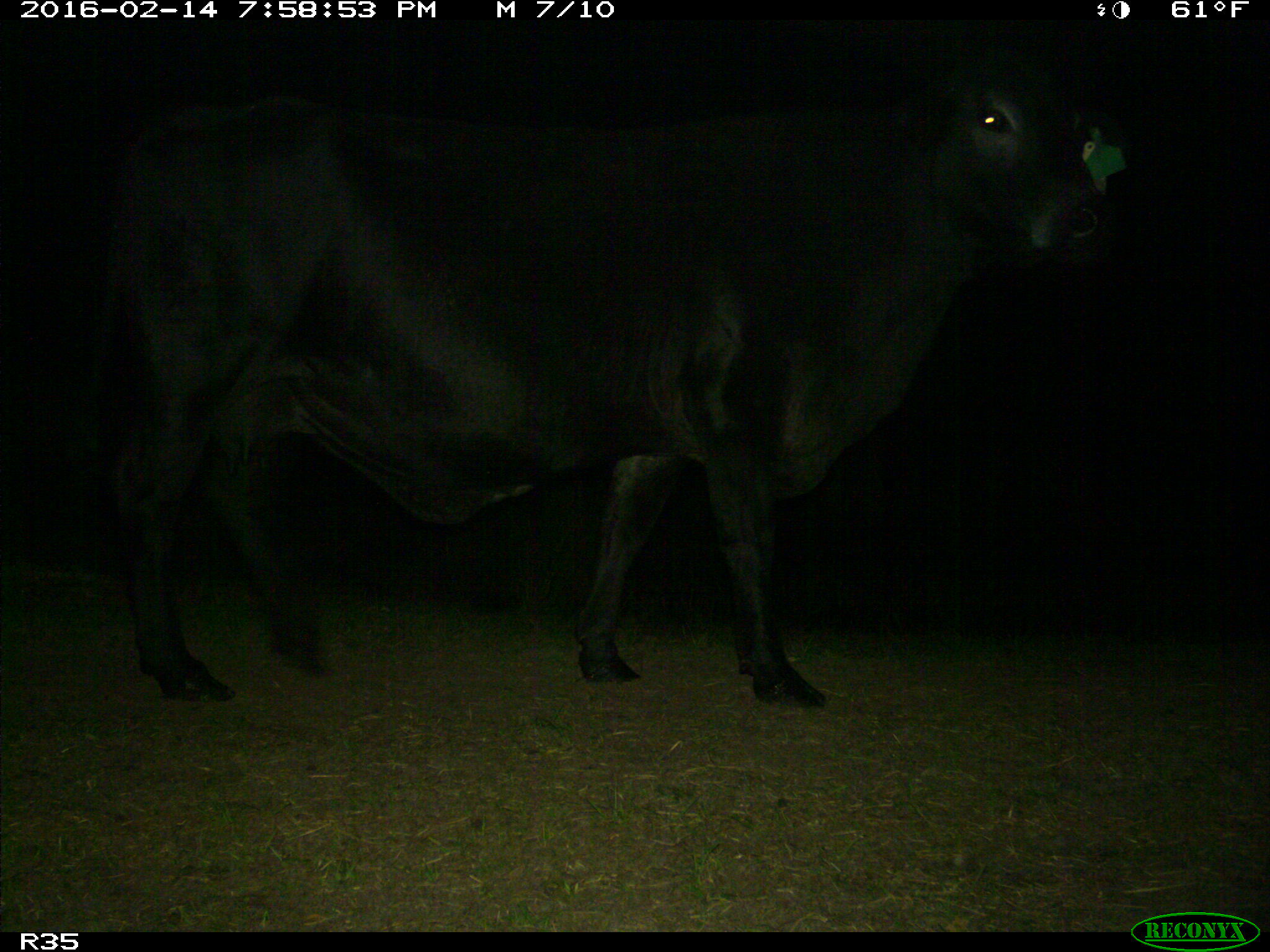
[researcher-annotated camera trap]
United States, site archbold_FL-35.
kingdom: Animalia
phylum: Chordata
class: Mammalia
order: Artiodactyla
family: Bovidae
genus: Bos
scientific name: Bos taurus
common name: domestic cow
Bos taurus (domestic cow).